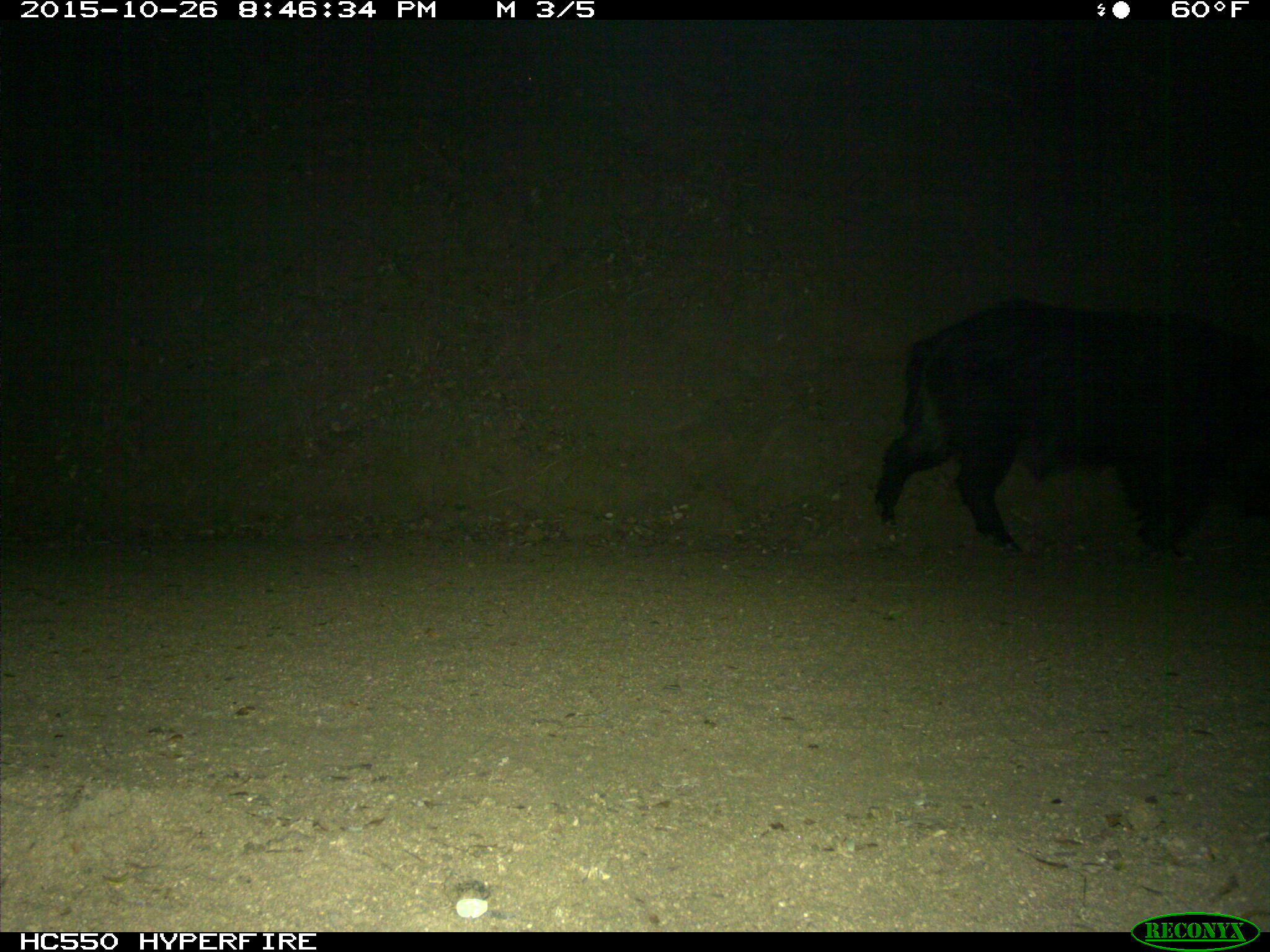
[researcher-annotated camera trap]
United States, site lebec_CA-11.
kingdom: Animalia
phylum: Chordata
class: Mammalia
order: Artiodactyla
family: Suidae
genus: Sus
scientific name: Sus scrofa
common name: wild boar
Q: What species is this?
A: Sus scrofa (wild boar).